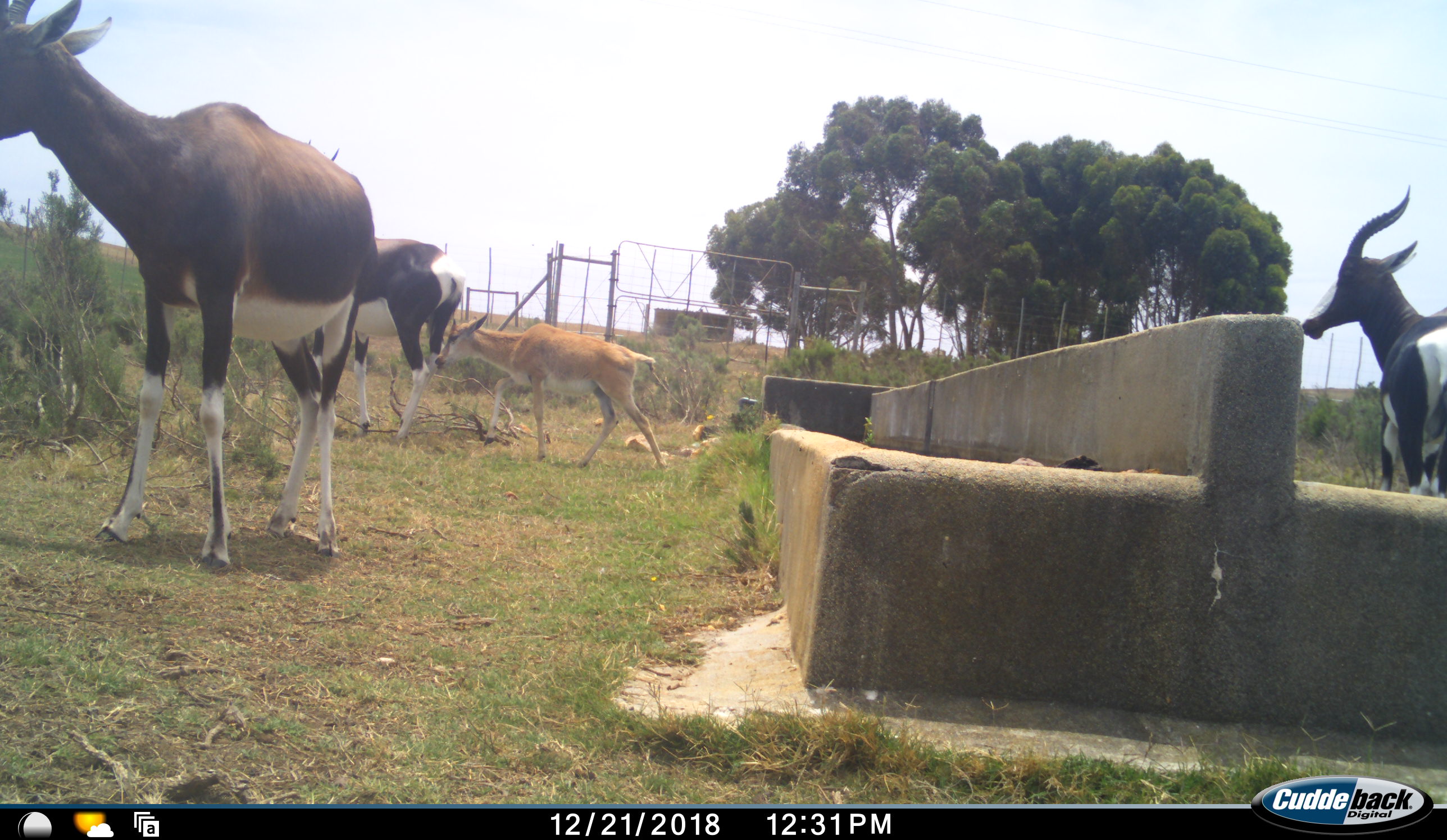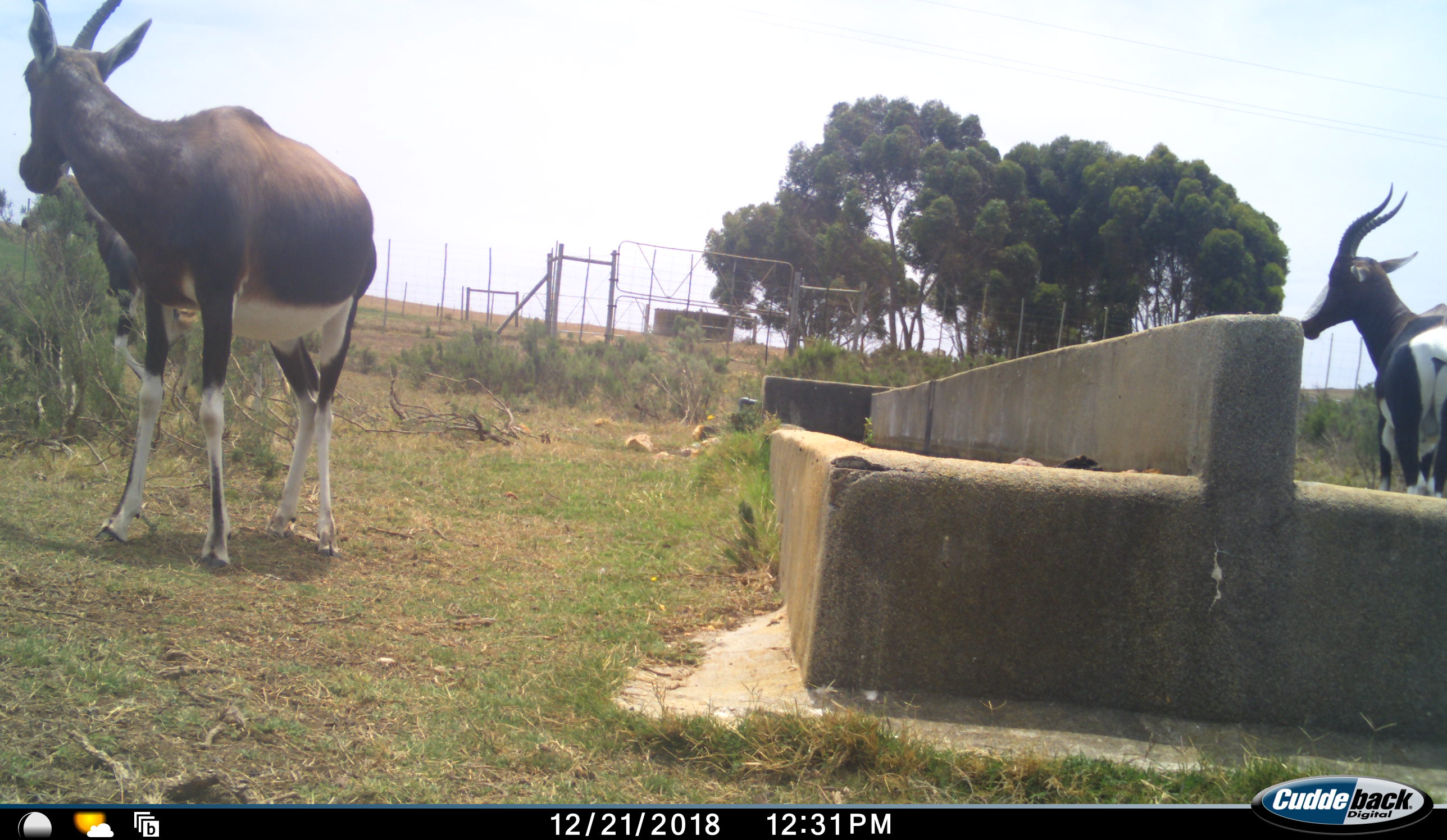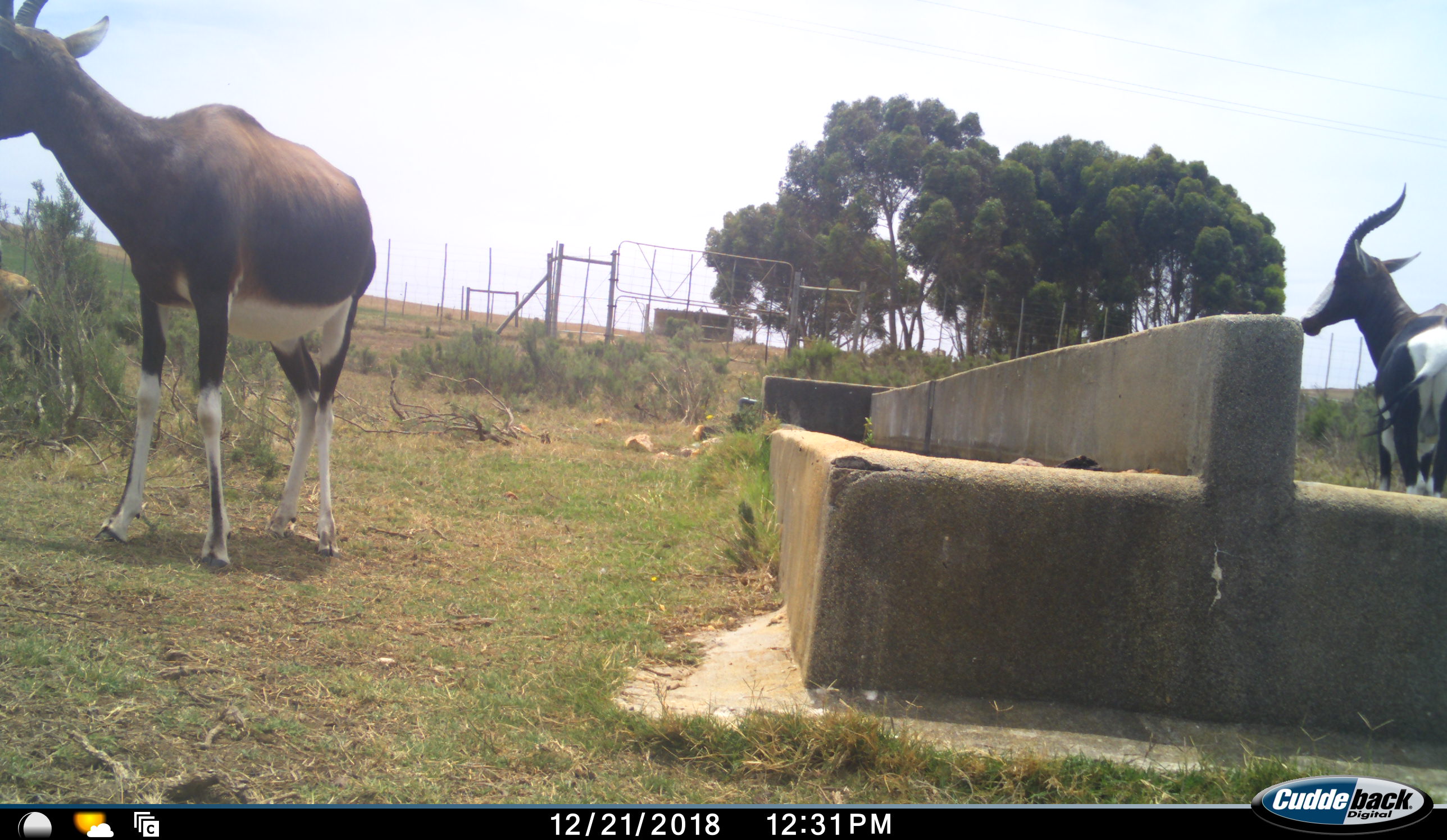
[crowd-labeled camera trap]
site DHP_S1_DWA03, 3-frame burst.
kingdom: Animalia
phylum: Chordata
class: Mammalia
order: Artiodactyla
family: Bovidae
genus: Damaliscus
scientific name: Damaliscus pygargus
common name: bontebok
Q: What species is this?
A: Bontebok (Damaliscus pygargus).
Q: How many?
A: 4.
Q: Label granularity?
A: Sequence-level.